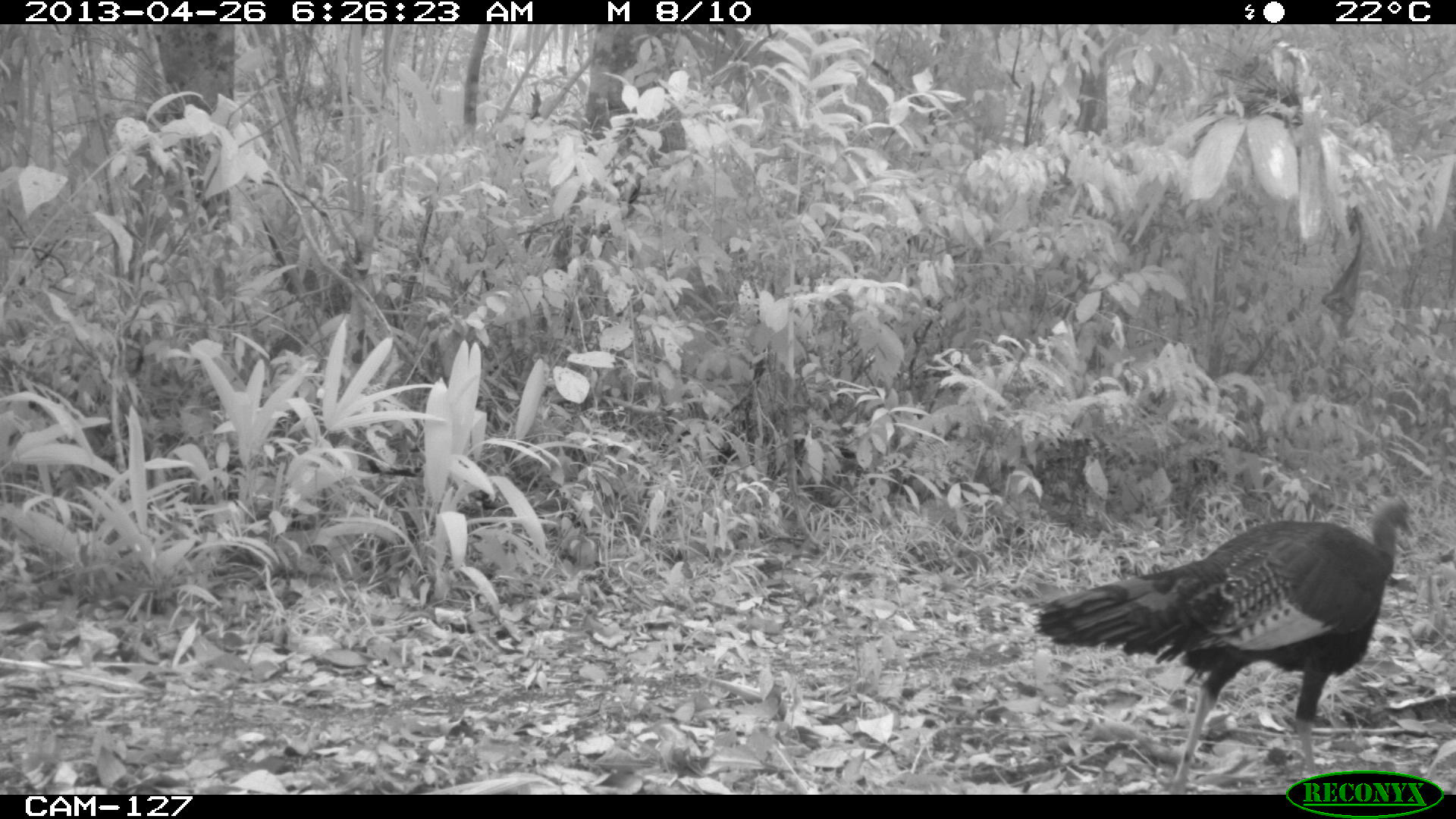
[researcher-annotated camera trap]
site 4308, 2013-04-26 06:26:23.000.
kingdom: Animalia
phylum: Chordata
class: Aves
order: Galliformes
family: Phasianidae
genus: Meleagris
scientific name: Meleagris ocellata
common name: ocellated turkey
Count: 1.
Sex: male.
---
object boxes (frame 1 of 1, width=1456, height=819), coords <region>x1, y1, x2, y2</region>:
meleagris ocellata: <region>1028, 493, 1414, 794</region>